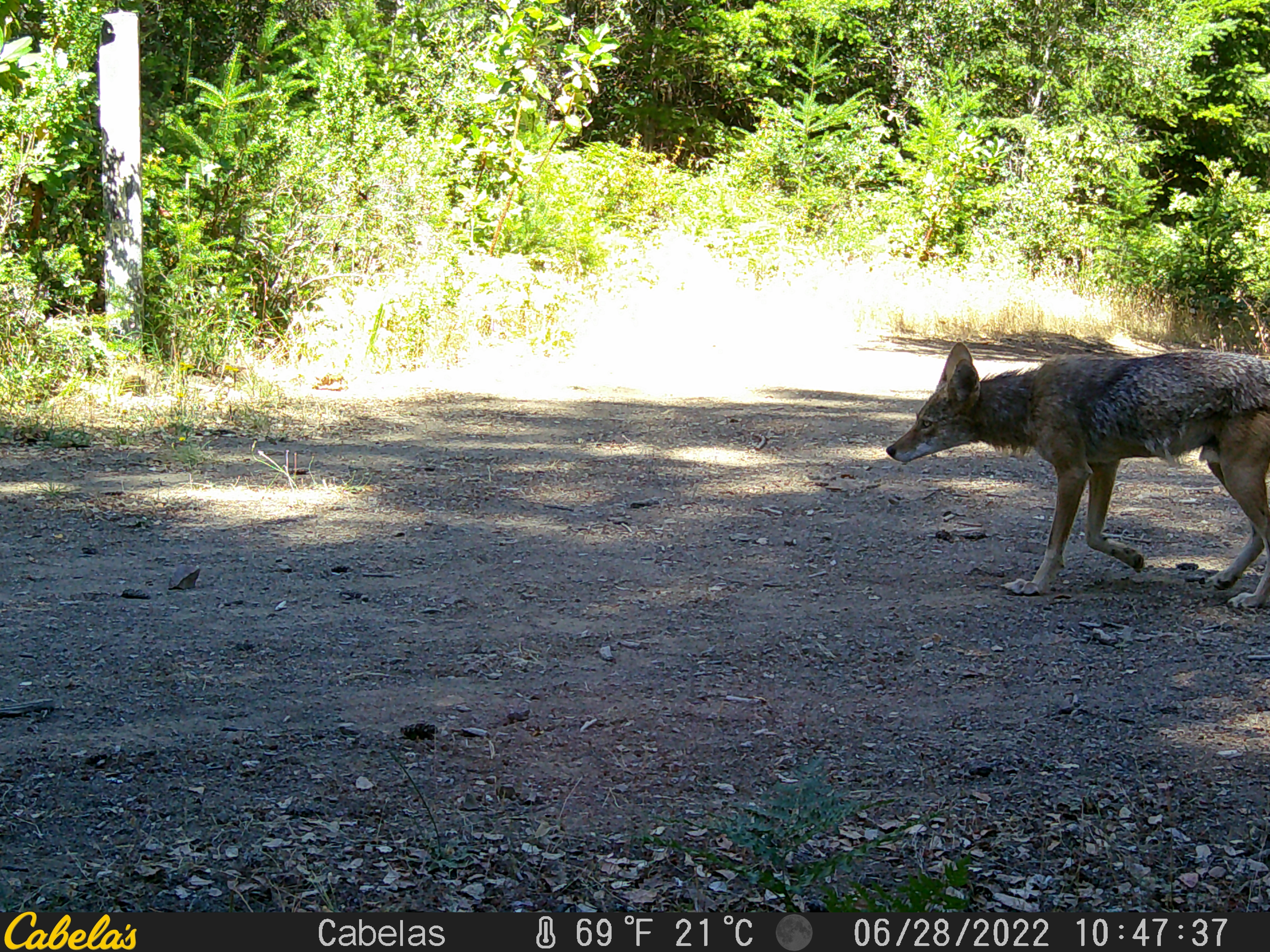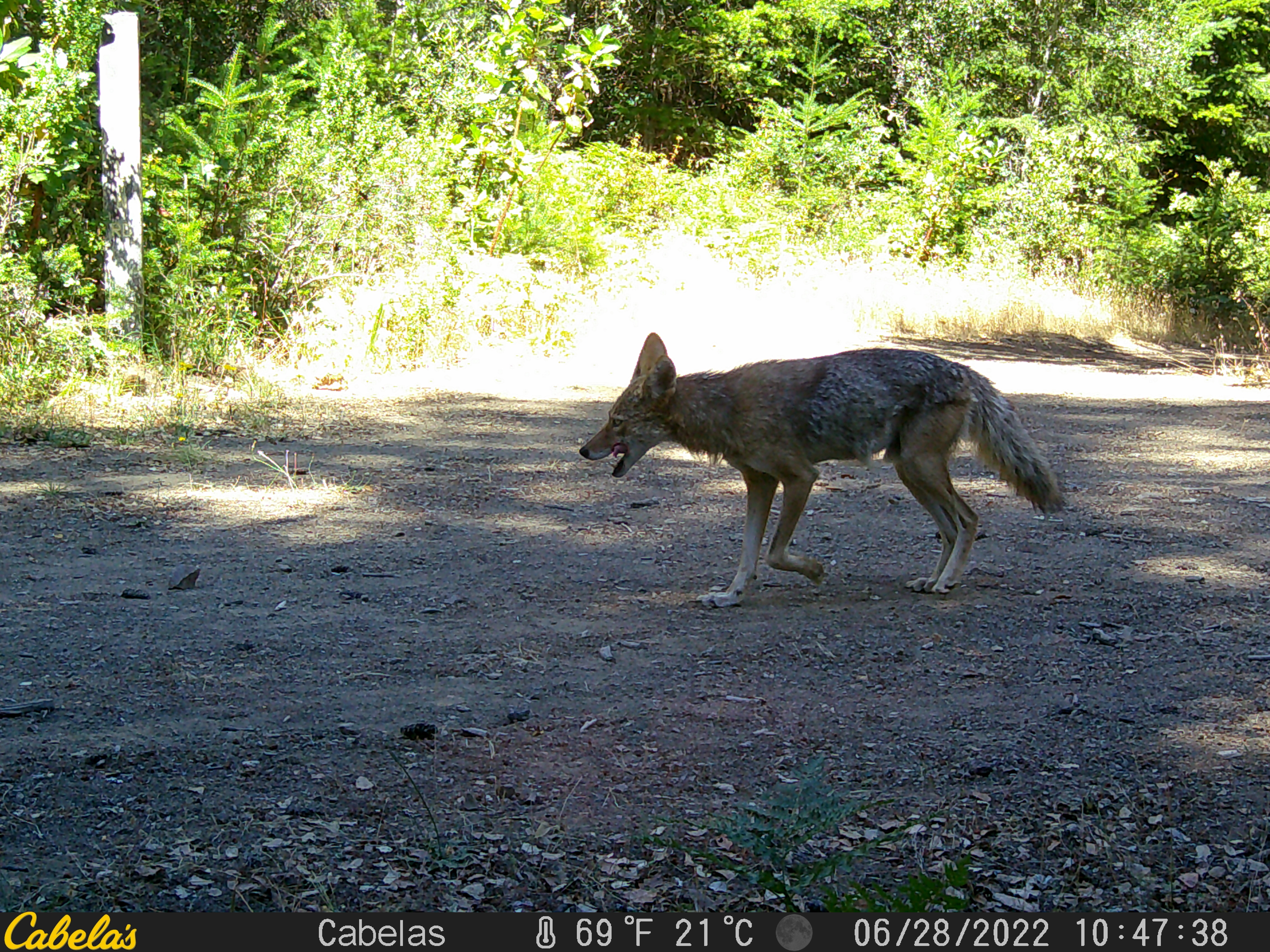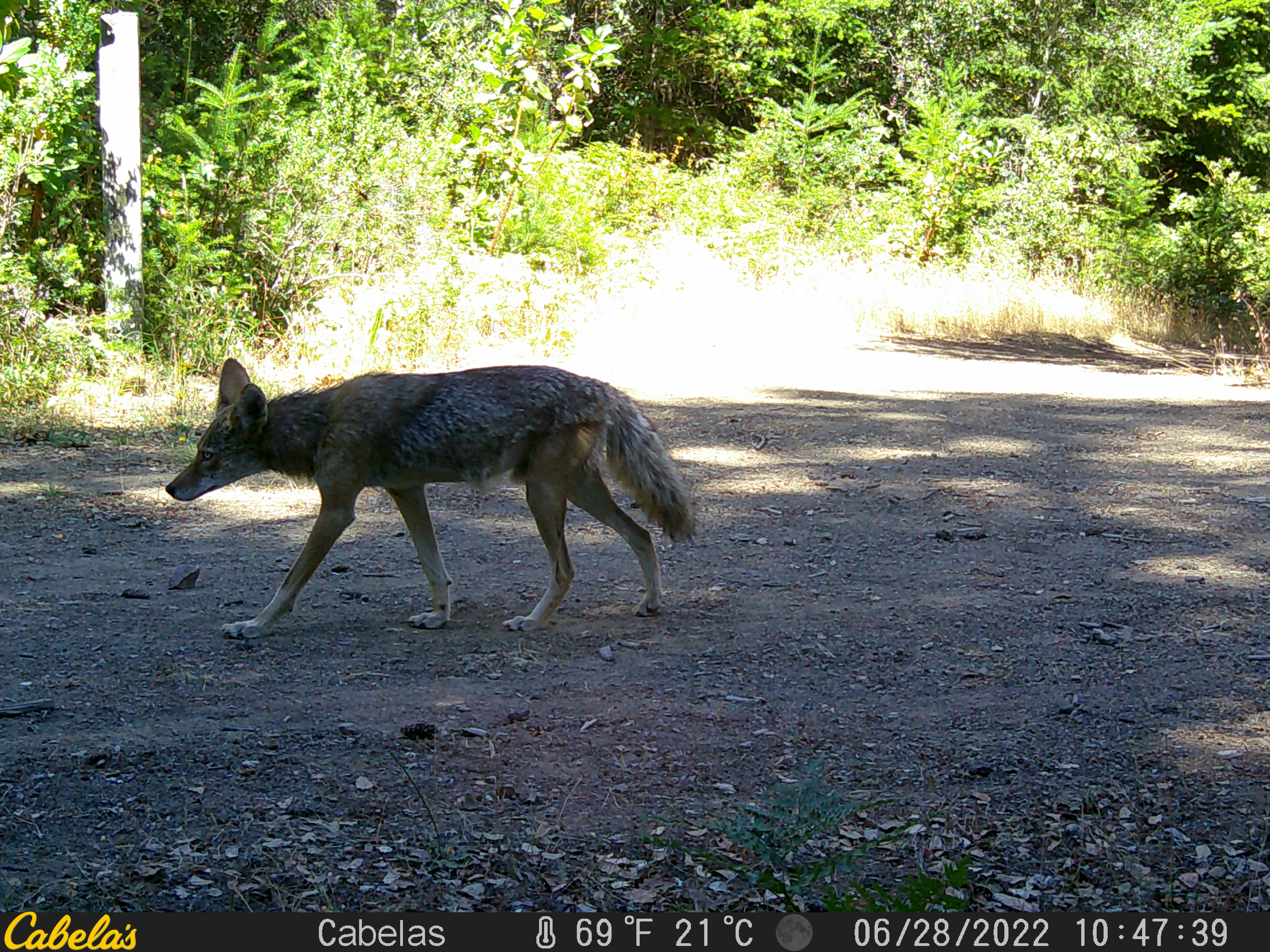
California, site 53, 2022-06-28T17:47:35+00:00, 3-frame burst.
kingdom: Animalia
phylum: Chordata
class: Mammalia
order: Carnivora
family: Canidae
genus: Canis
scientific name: Canis latrans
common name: coyote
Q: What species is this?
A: Coyote (Canis latrans).